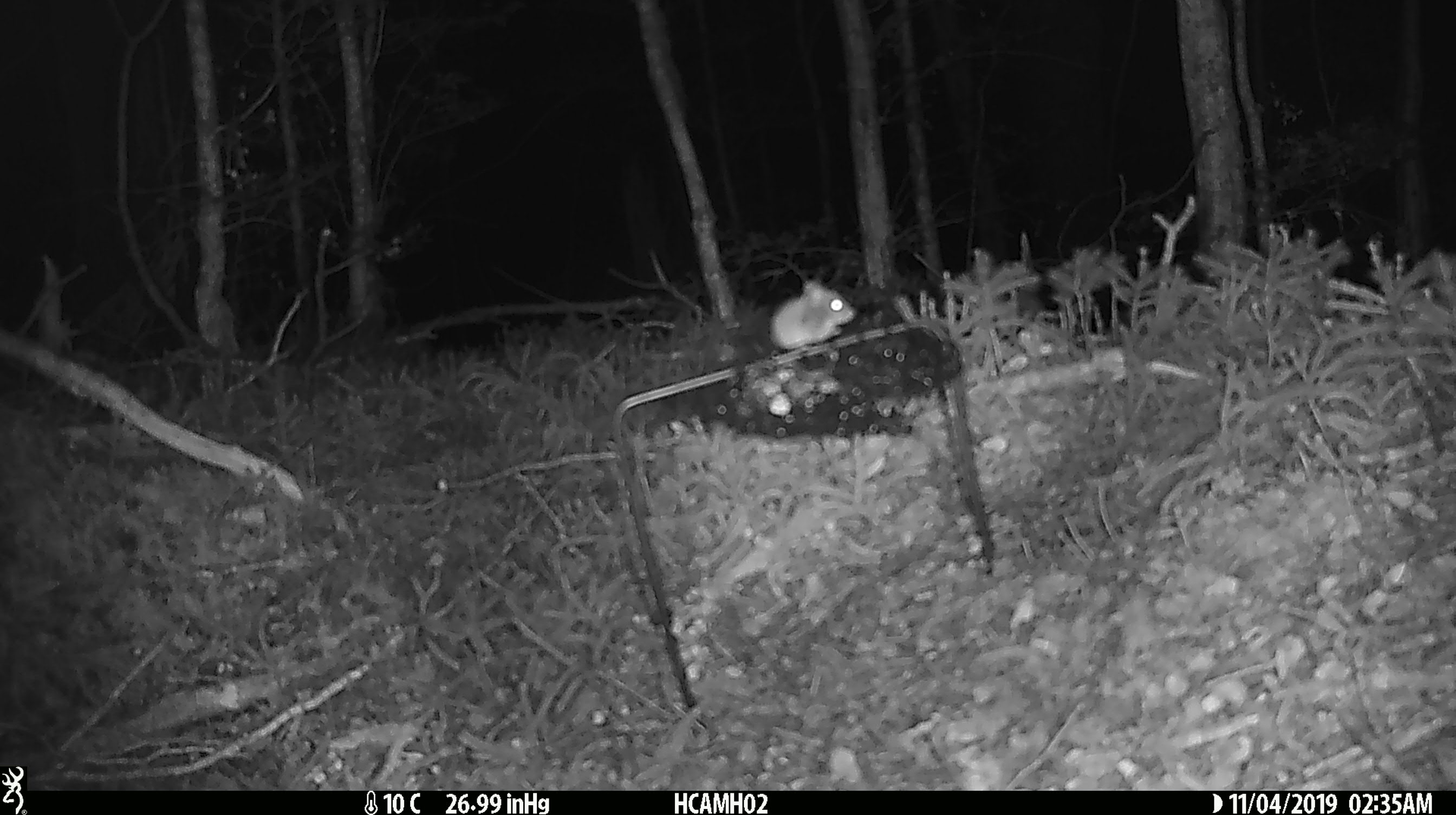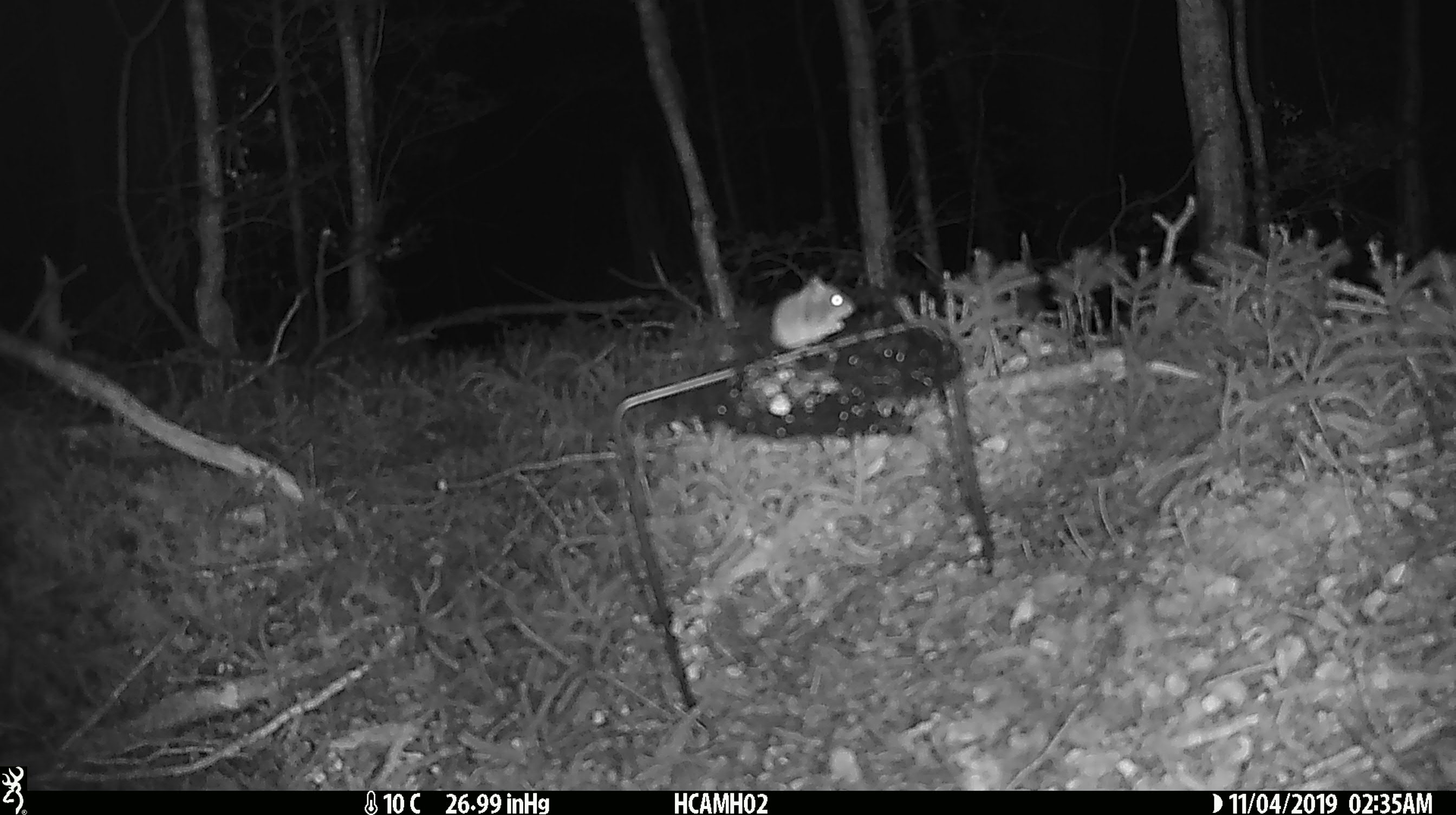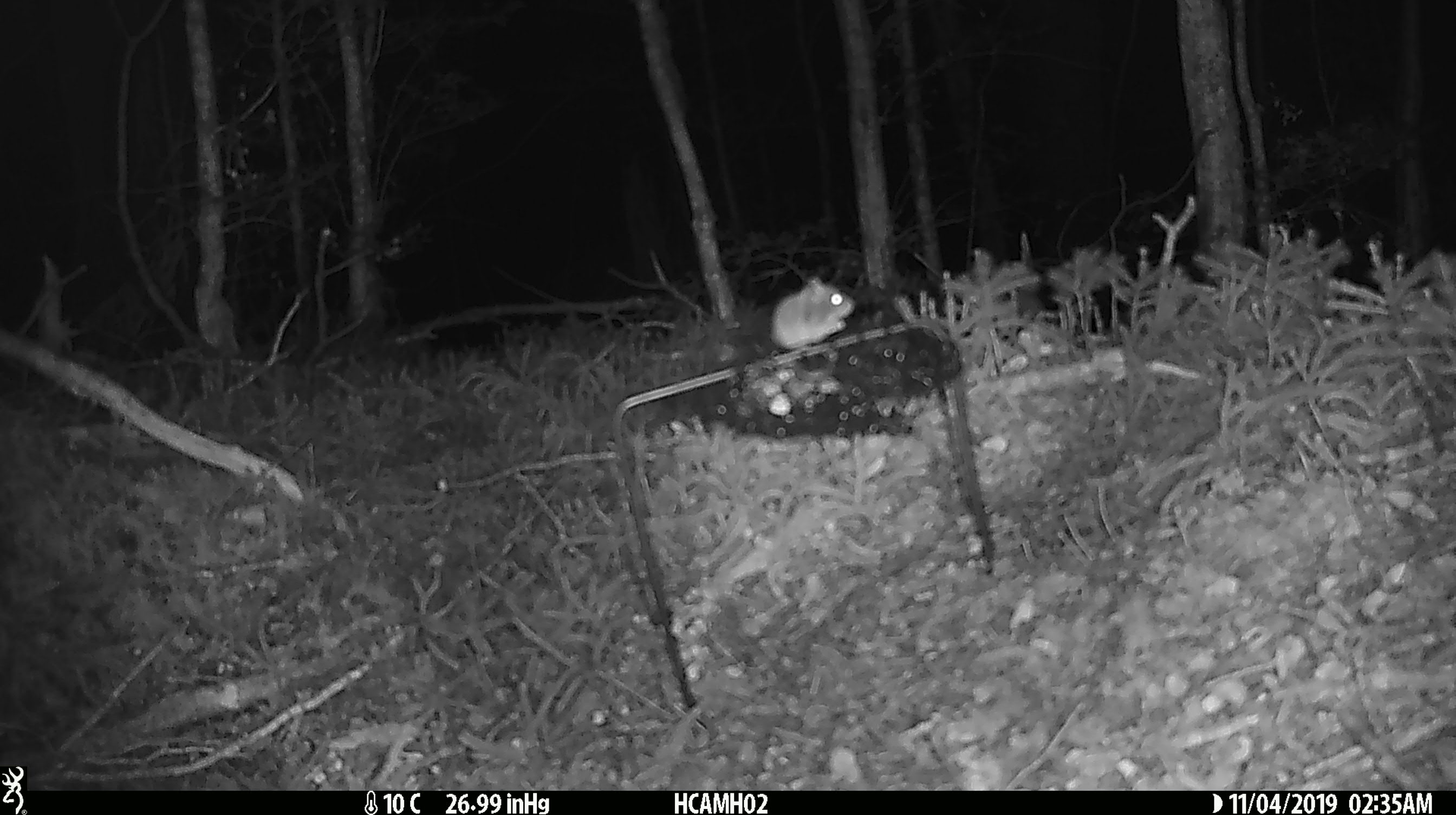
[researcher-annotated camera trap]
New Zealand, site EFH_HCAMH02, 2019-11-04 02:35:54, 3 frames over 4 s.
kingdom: Animalia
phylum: Chordata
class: Mammalia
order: Rodentia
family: Muridae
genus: Mus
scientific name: Mus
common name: mouse